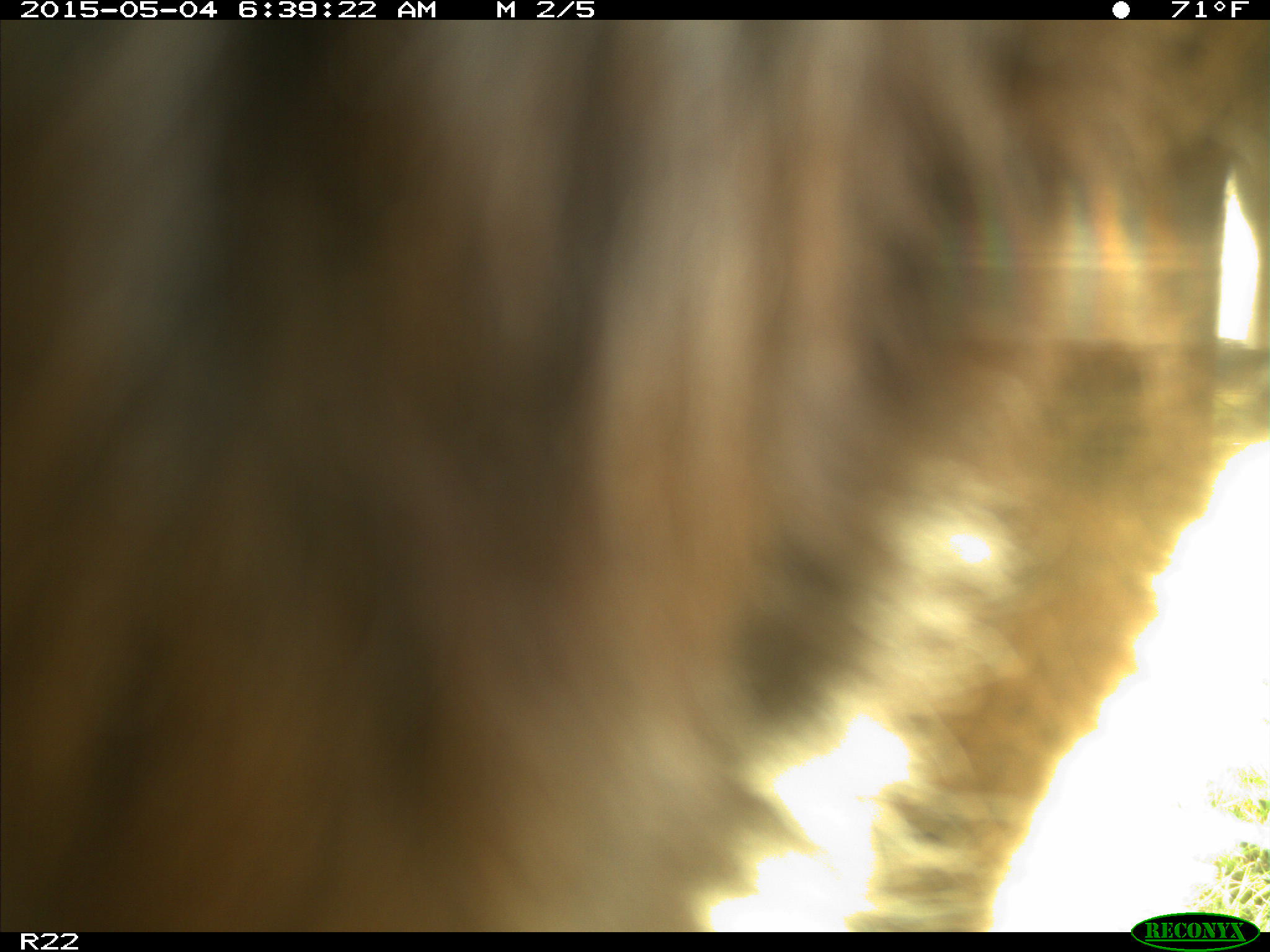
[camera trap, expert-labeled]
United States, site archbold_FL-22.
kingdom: Animalia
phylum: Chordata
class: Mammalia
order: Artiodactyla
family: Bovidae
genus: Bos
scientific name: Bos taurus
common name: domestic cow